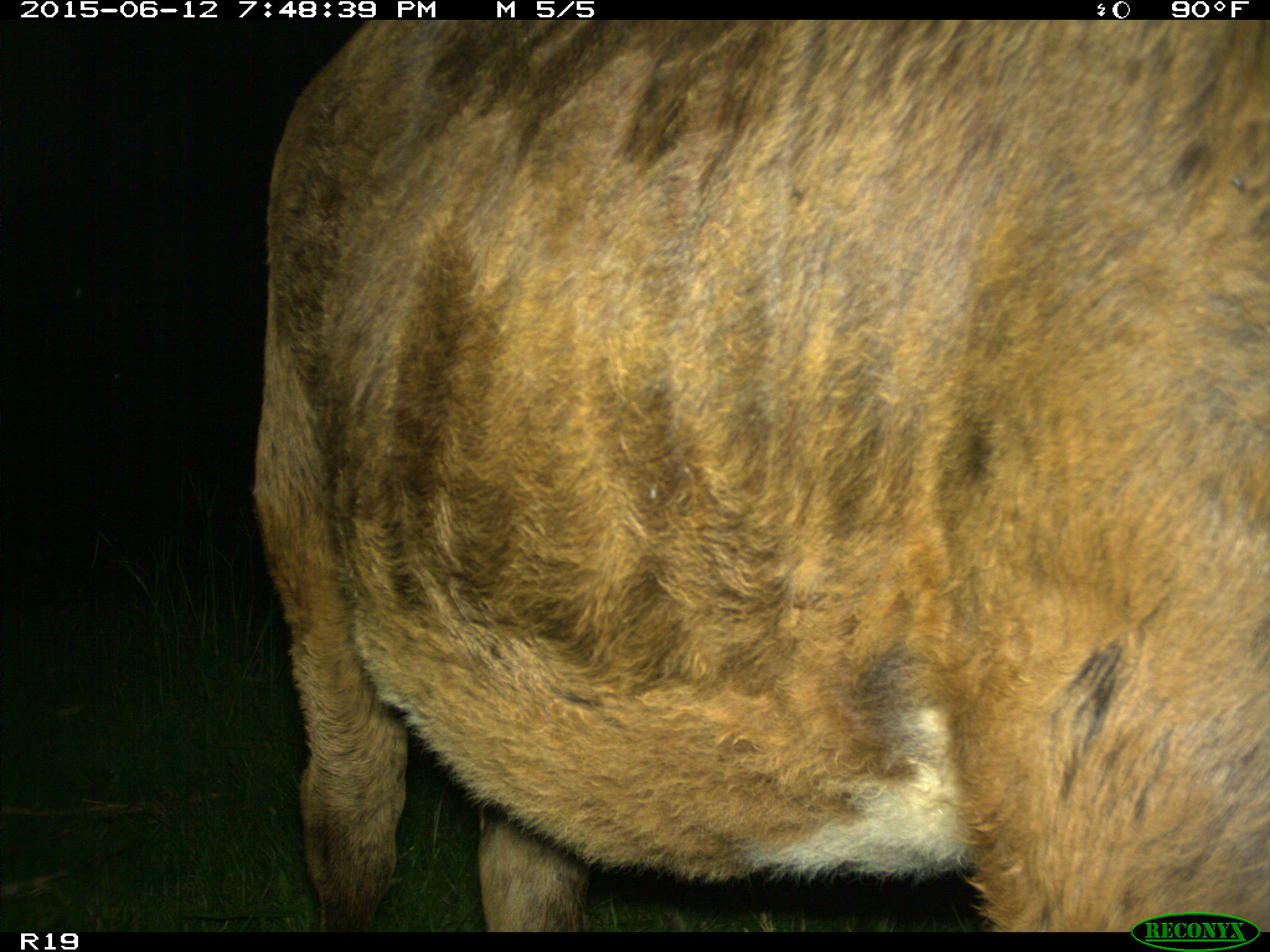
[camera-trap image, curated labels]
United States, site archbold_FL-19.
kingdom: Animalia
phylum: Chordata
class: Mammalia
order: Artiodactyla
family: Bovidae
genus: Bos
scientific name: Bos taurus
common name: domestic cow